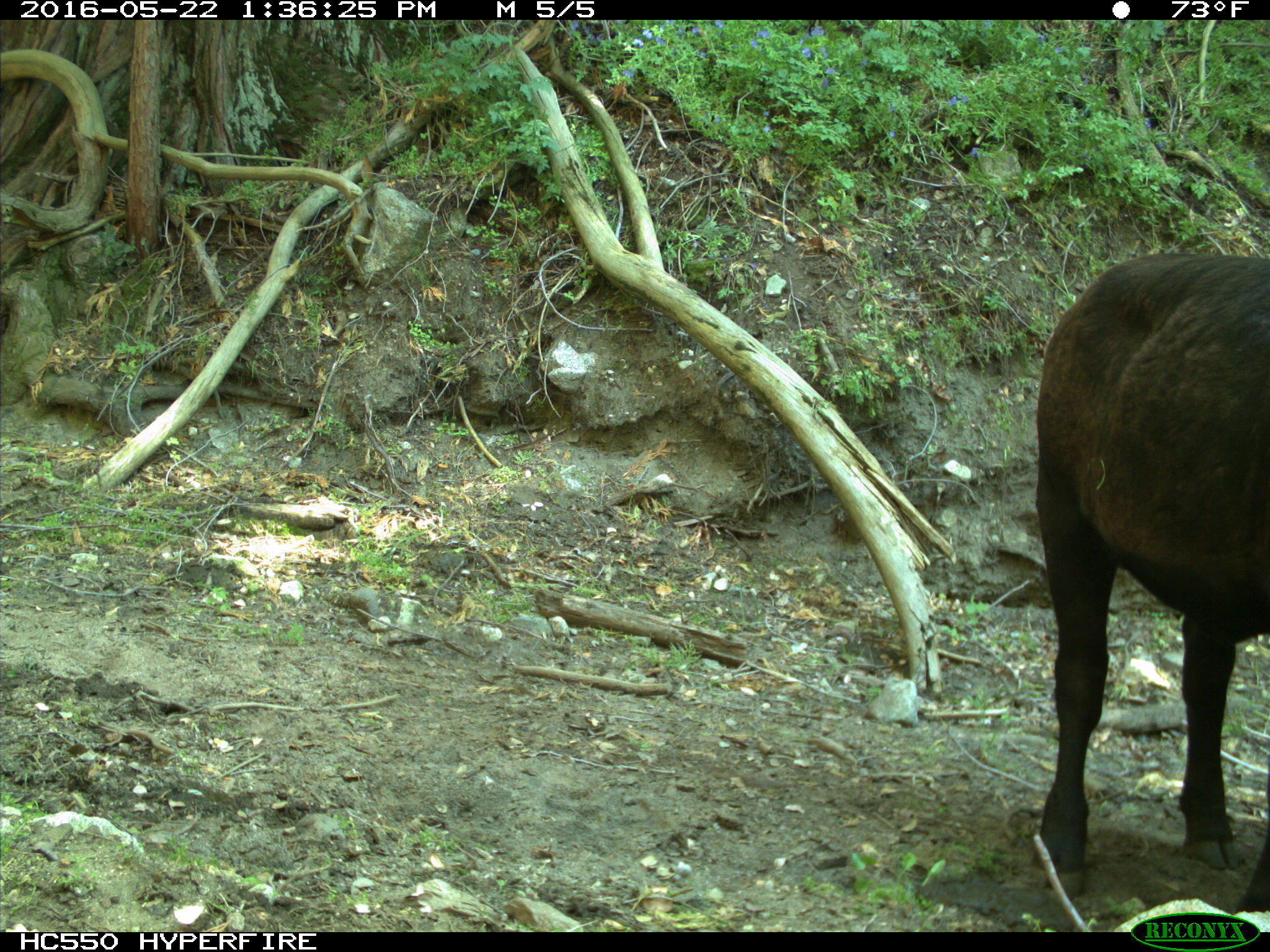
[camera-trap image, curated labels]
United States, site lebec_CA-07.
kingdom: Animalia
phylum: Chordata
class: Mammalia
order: Artiodactyla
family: Bovidae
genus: Bos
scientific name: Bos taurus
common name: domestic cow